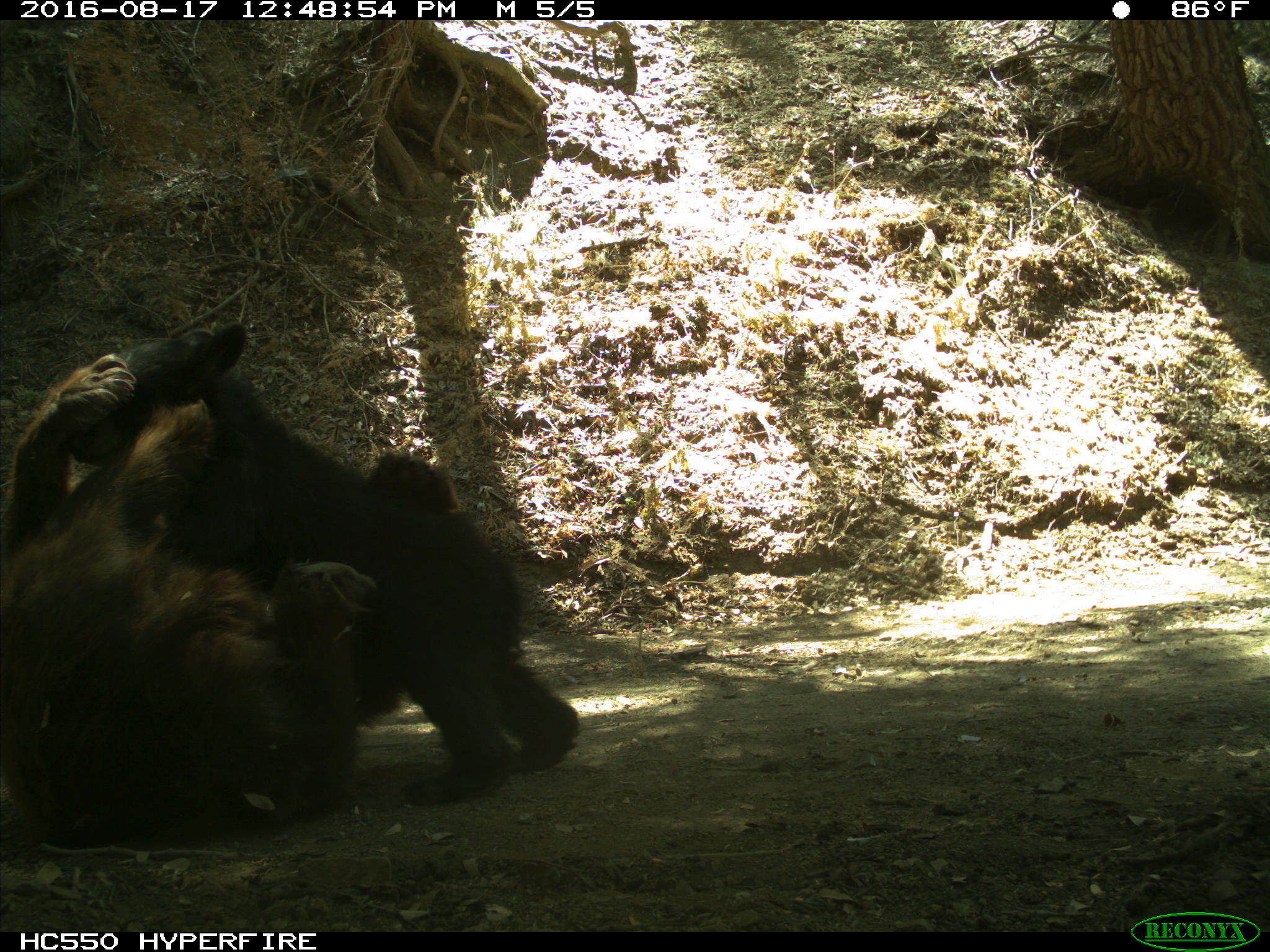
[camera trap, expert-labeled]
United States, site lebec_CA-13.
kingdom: Animalia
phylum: Chordata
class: Mammalia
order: Carnivora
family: Ursidae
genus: Ursus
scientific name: Ursus americanus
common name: american black bear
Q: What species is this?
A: Ursus americanus (american black bear).